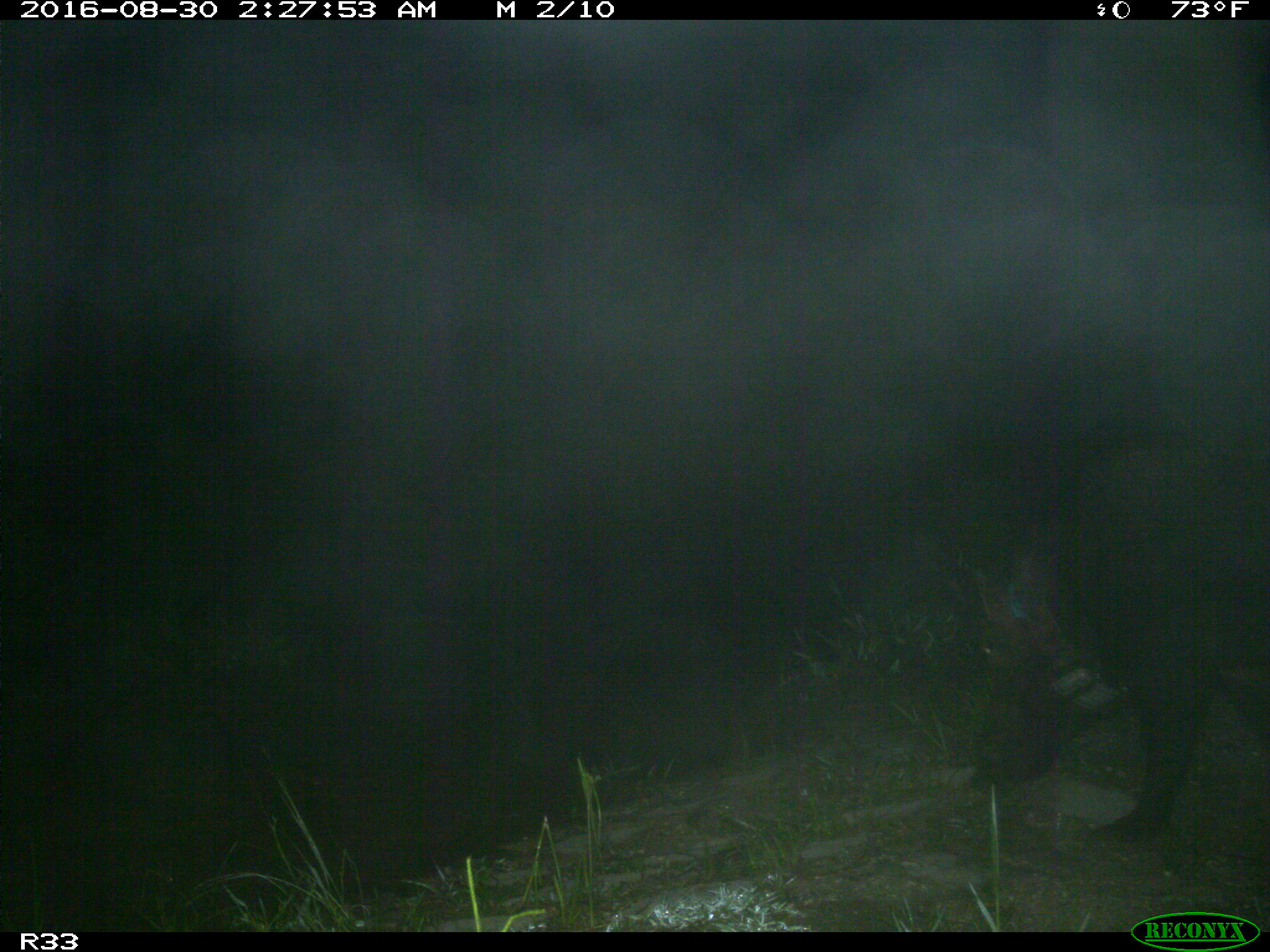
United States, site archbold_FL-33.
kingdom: Animalia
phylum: Chordata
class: Mammalia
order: Artiodactyla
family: Suidae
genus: Sus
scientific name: Sus scrofa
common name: wild boar